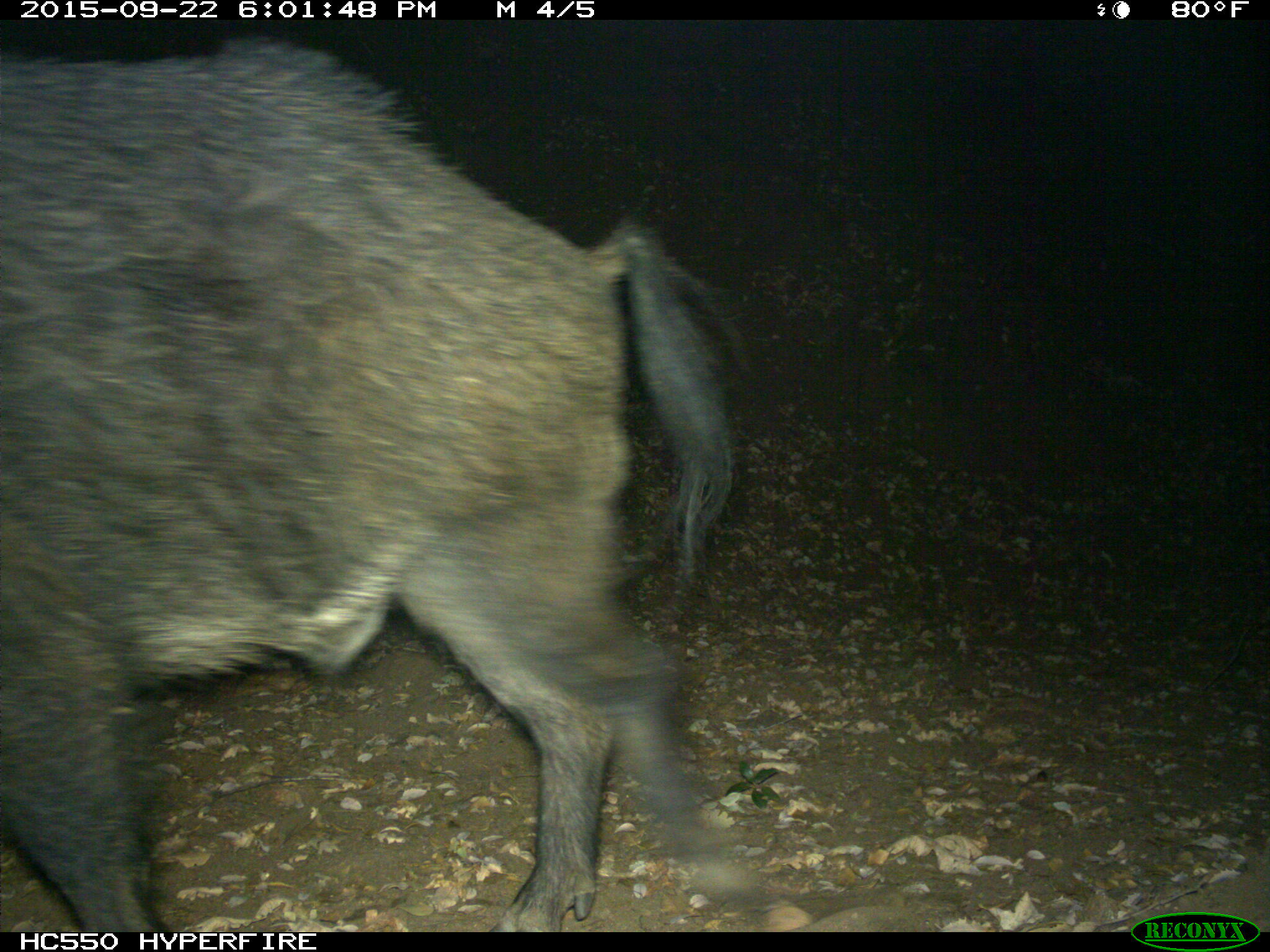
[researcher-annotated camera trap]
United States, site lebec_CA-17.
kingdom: Animalia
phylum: Chordata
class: Mammalia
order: Artiodactyla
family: Suidae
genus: Sus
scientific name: Sus scrofa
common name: wild boar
Sus scrofa (wild boar).